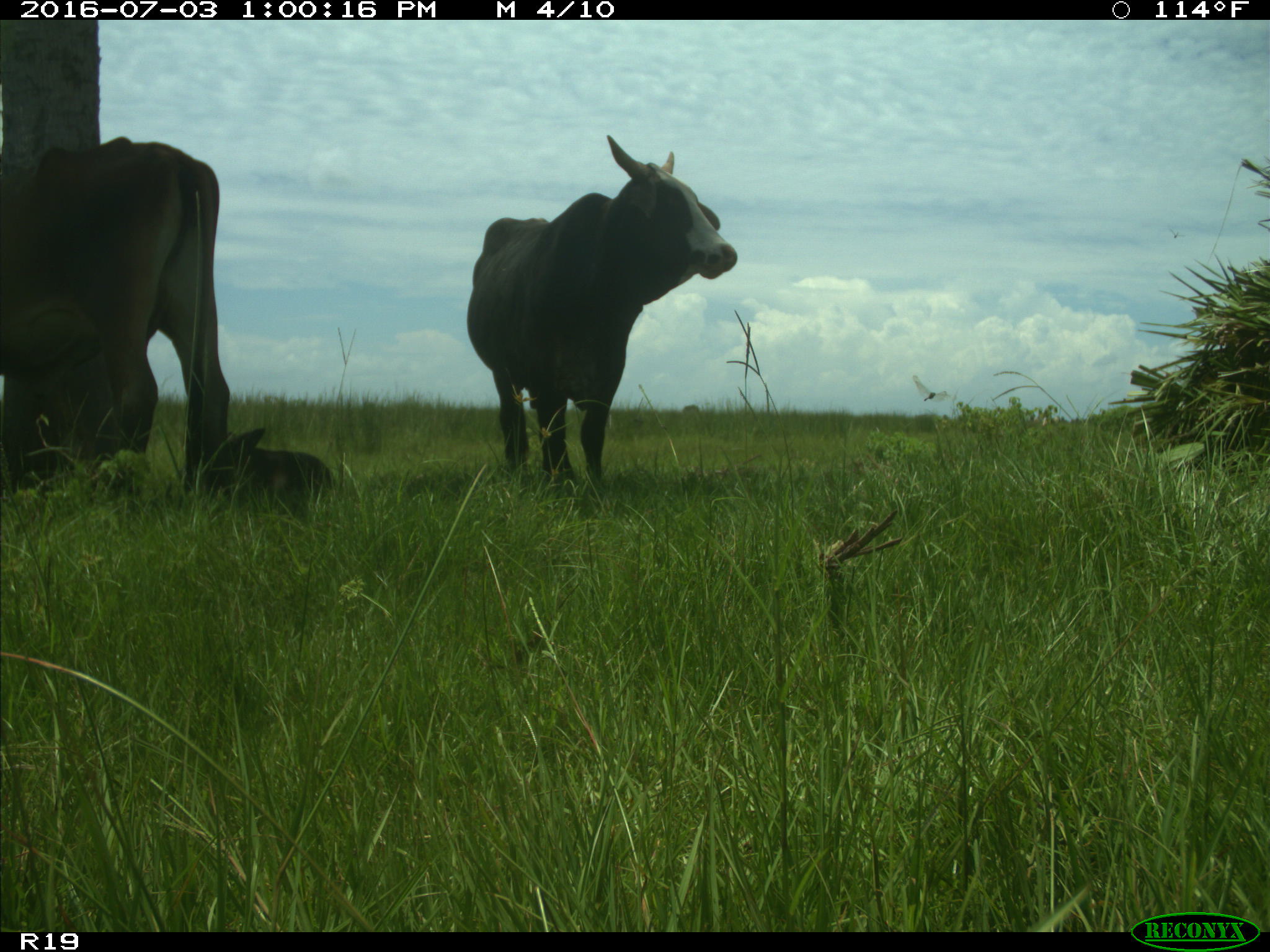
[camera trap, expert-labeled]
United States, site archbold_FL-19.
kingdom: Animalia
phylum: Chordata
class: Mammalia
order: Artiodactyla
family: Bovidae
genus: Bos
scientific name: Bos taurus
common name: domestic cow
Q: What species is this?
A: Bos taurus (domestic cow).